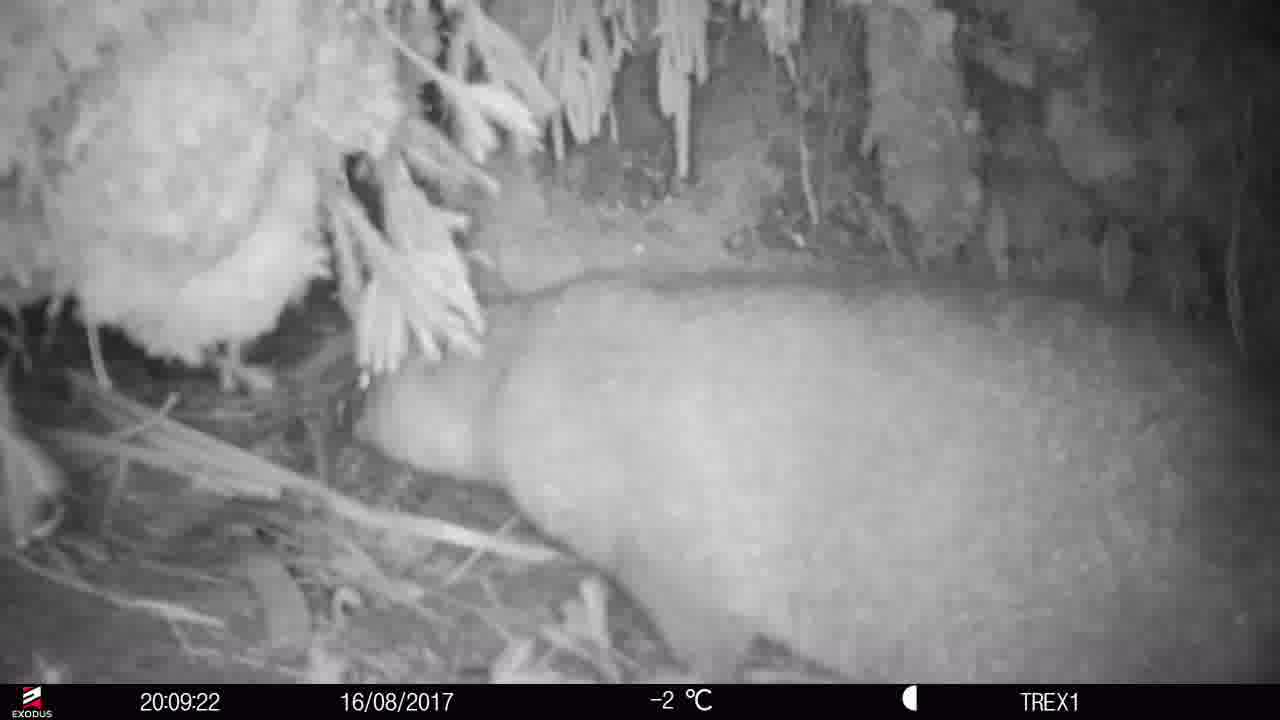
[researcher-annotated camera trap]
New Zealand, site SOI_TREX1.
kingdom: Animalia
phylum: Chordata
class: Mammalia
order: Diprotodontia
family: Phalangeridae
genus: Trichosurus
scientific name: Trichosurus vulpecula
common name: common brushtail possum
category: possum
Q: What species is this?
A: Possum (common brushtail possum) (Trichosurus vulpecula).